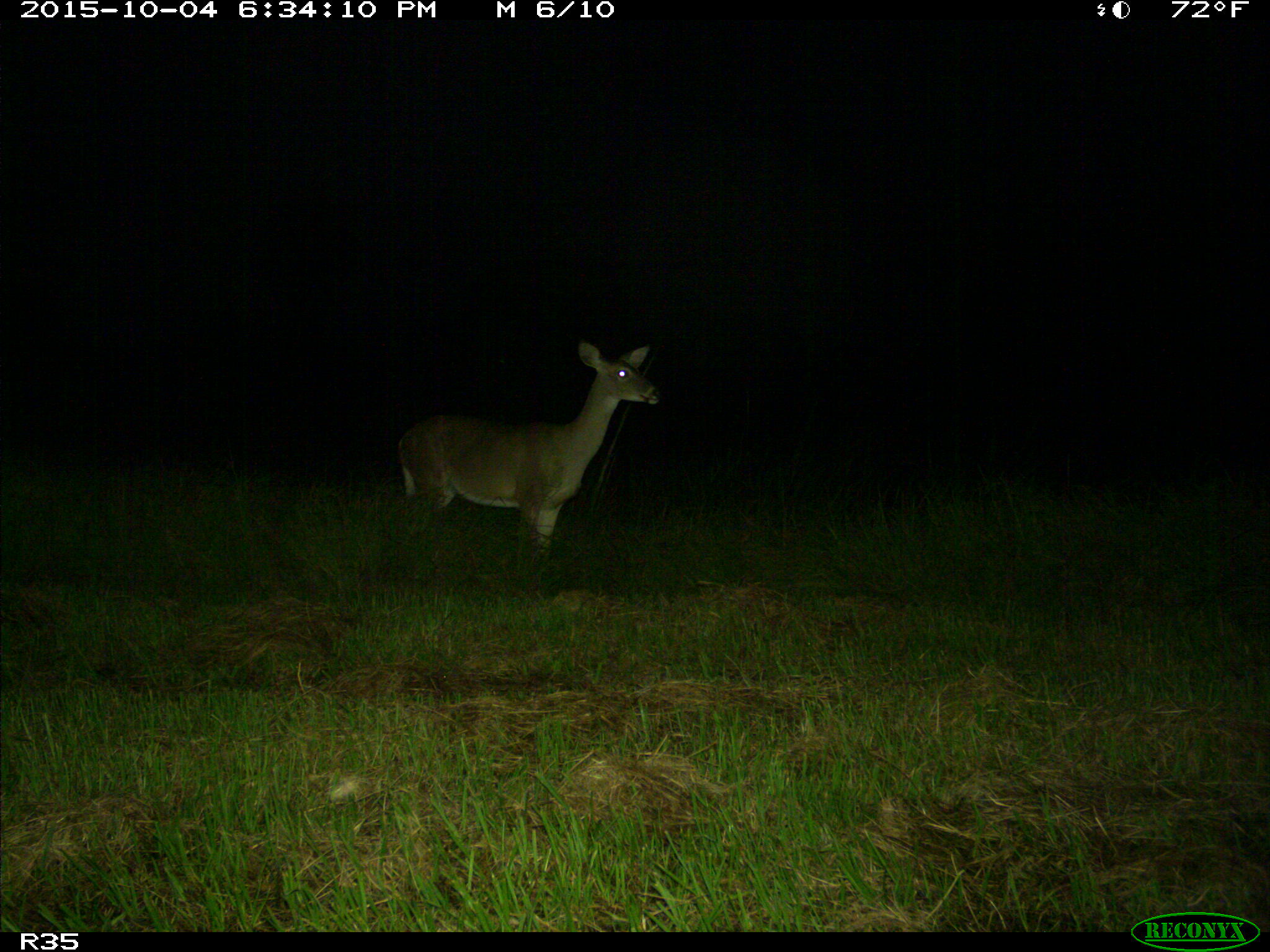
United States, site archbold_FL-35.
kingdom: Animalia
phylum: Chordata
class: Mammalia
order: Artiodactyla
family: Cervidae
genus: Odocoileus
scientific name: Odocoileus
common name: deer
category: unidentified deer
Unidentified deer (deer) (Odocoileus).